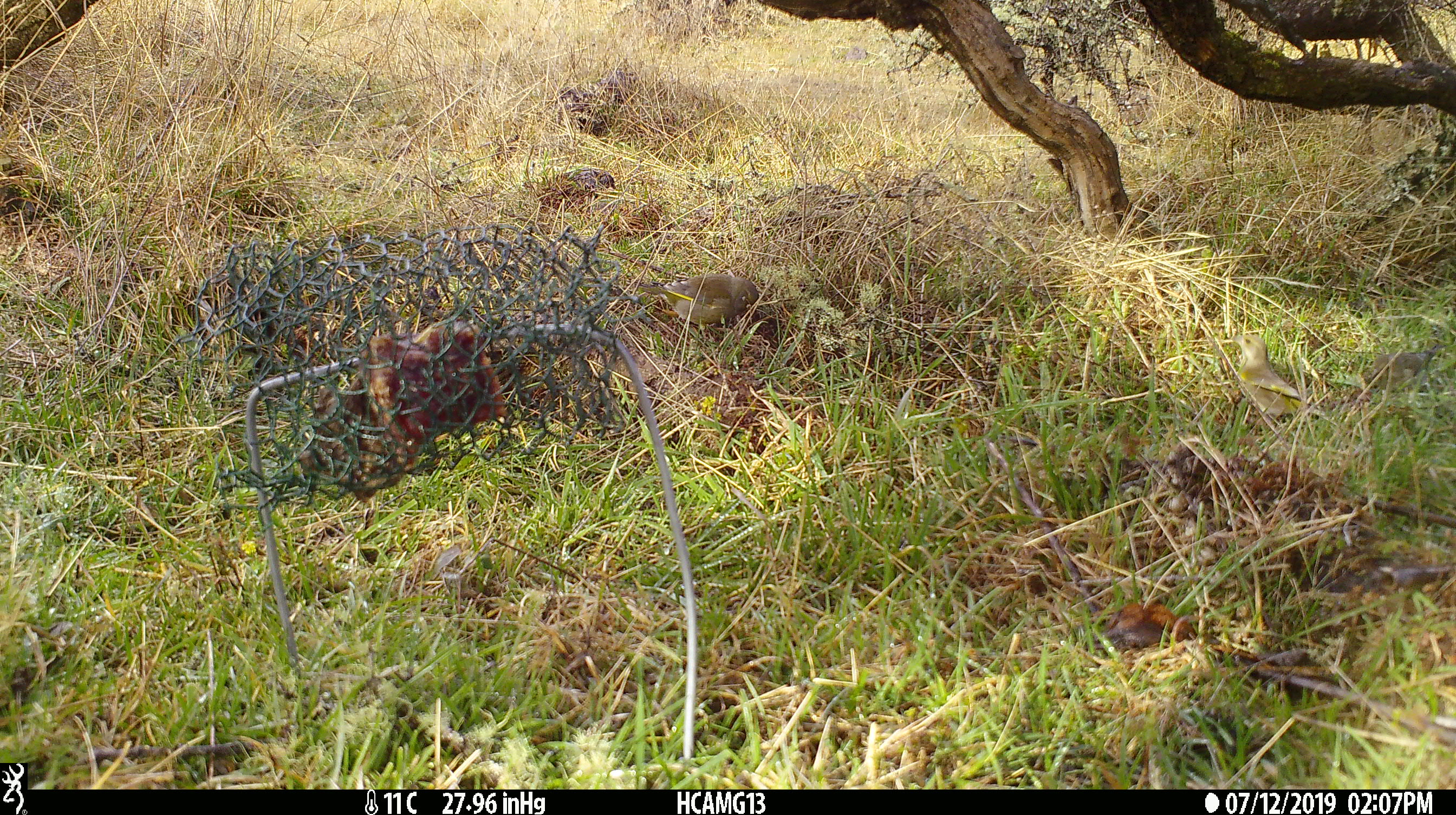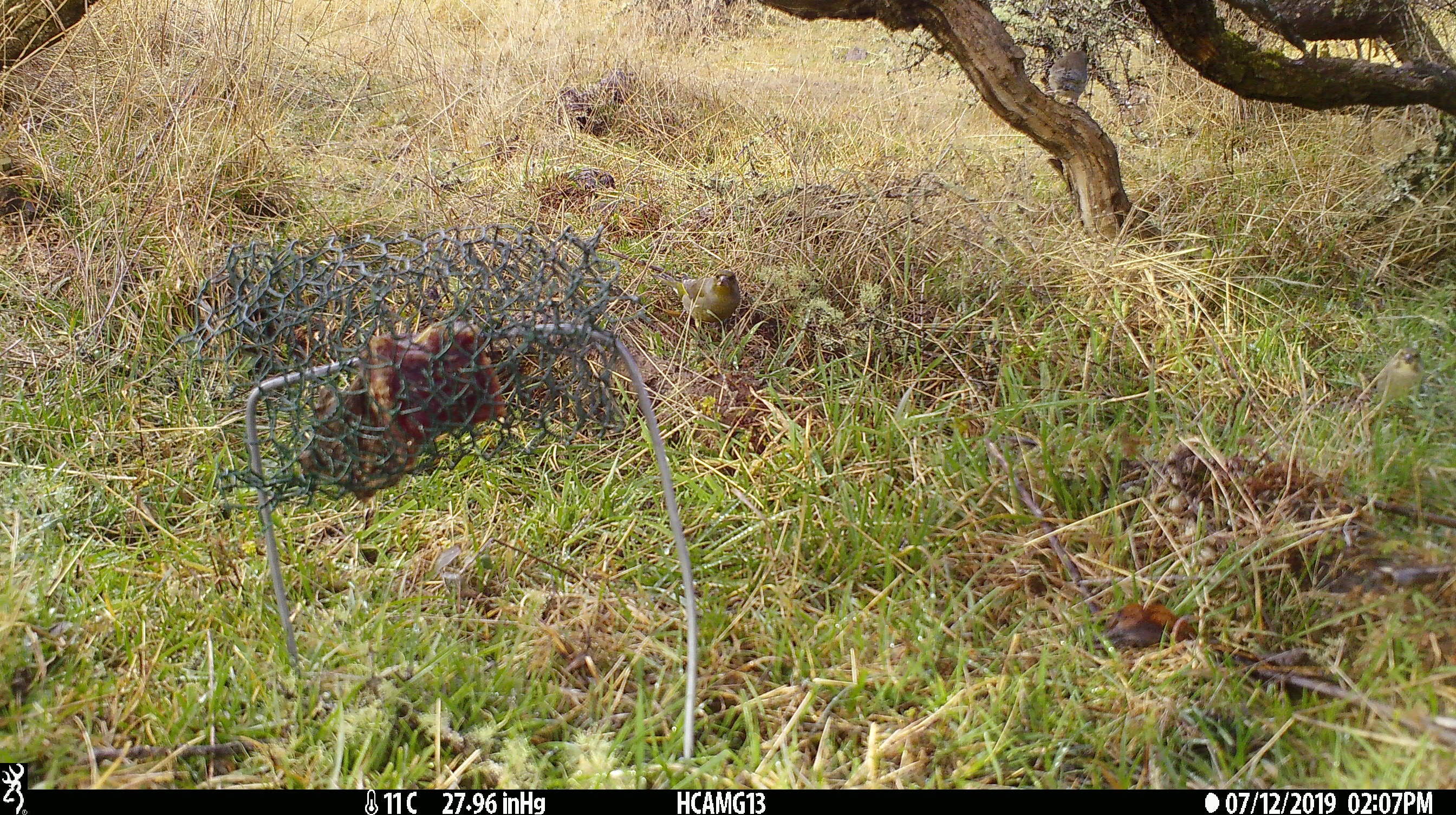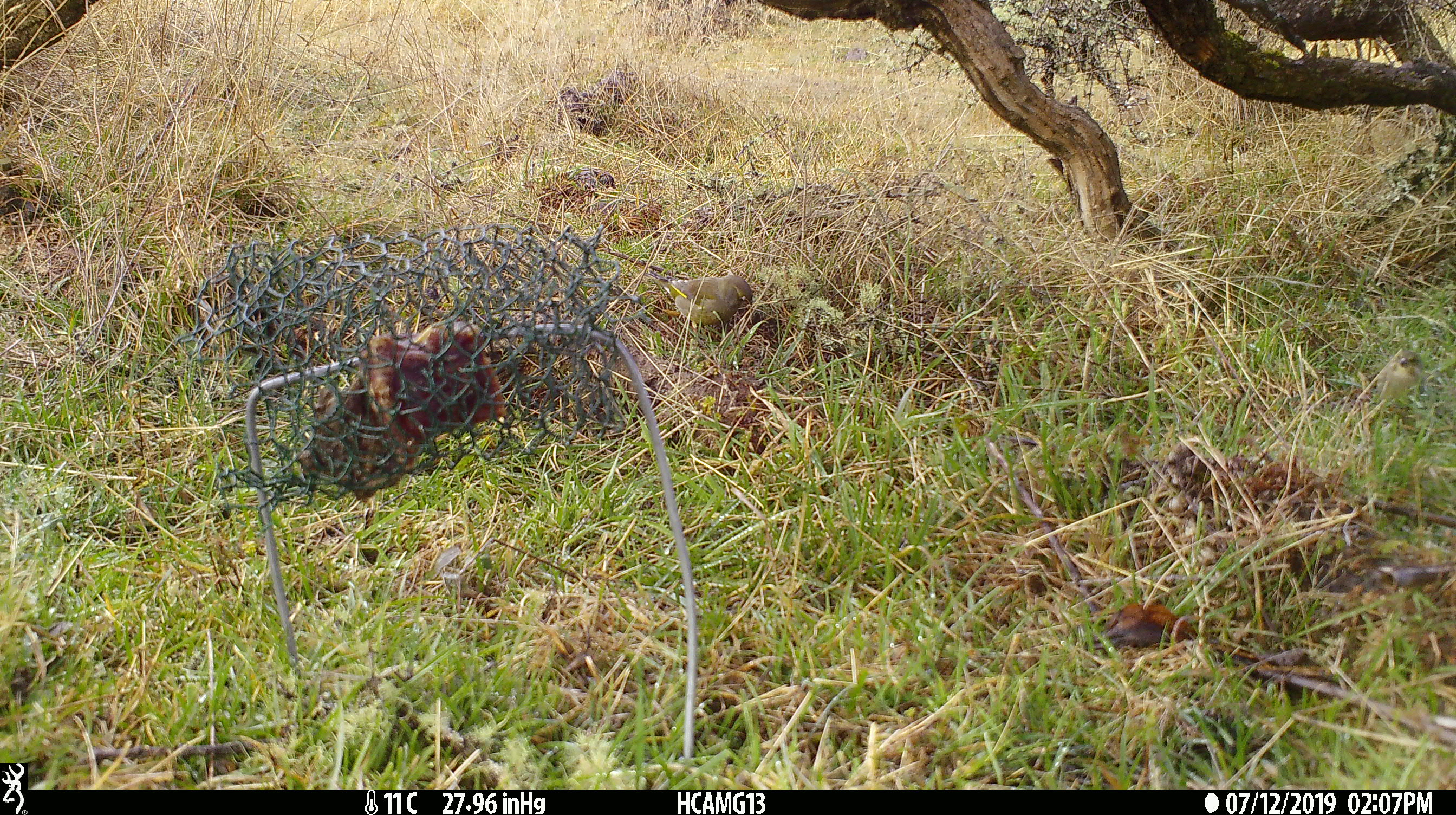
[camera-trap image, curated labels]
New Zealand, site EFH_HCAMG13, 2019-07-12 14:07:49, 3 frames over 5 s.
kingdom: Animalia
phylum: Chordata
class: Aves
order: Passeriformes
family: Fringillidae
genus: Chloris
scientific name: Chloris chloris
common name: greenfinch